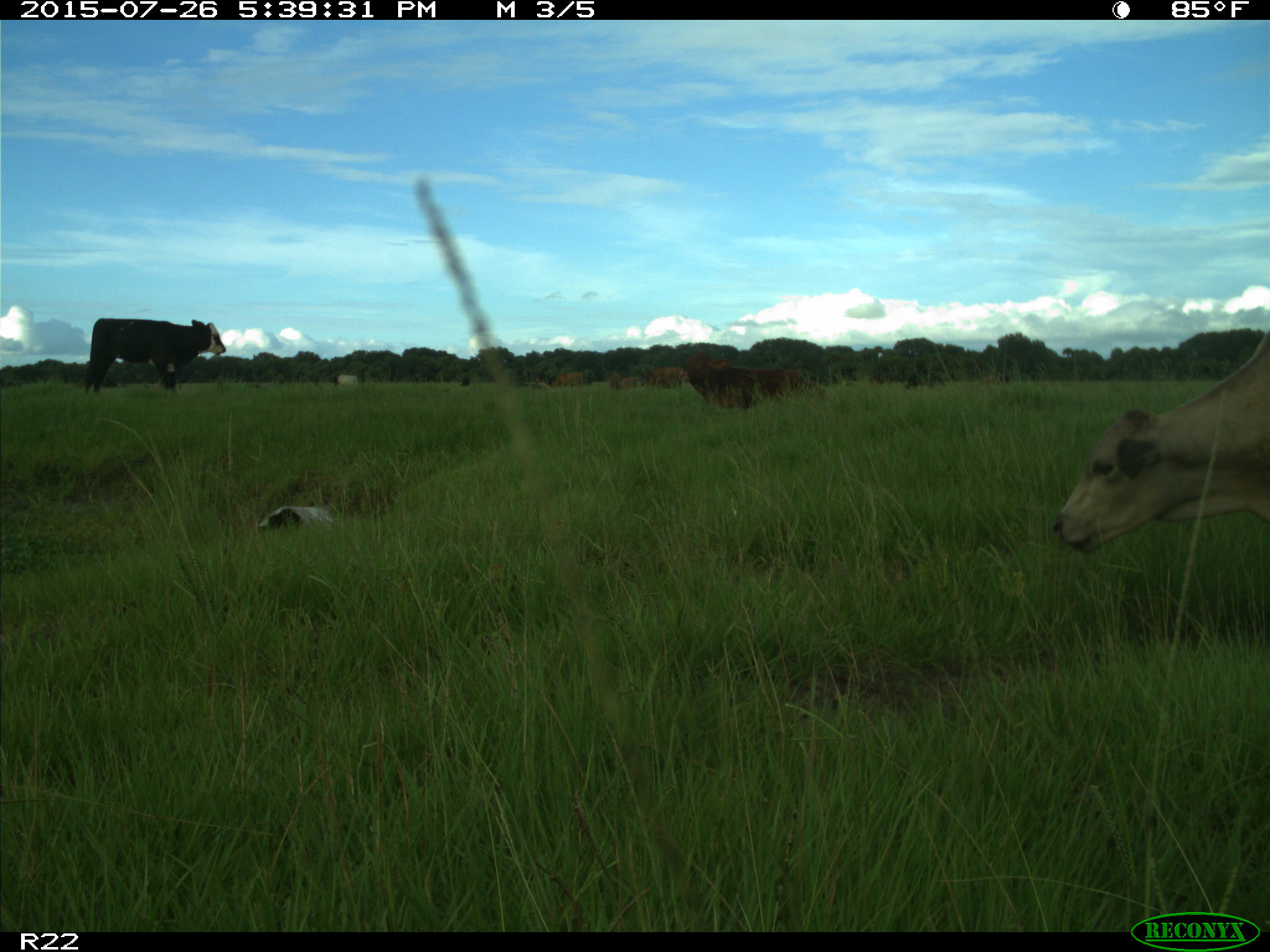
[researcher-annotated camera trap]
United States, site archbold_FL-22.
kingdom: Animalia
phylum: Chordata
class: Mammalia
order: Artiodactyla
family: Bovidae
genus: Bos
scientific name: Bos taurus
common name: domestic cow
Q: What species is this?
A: Bos taurus (domestic cow).